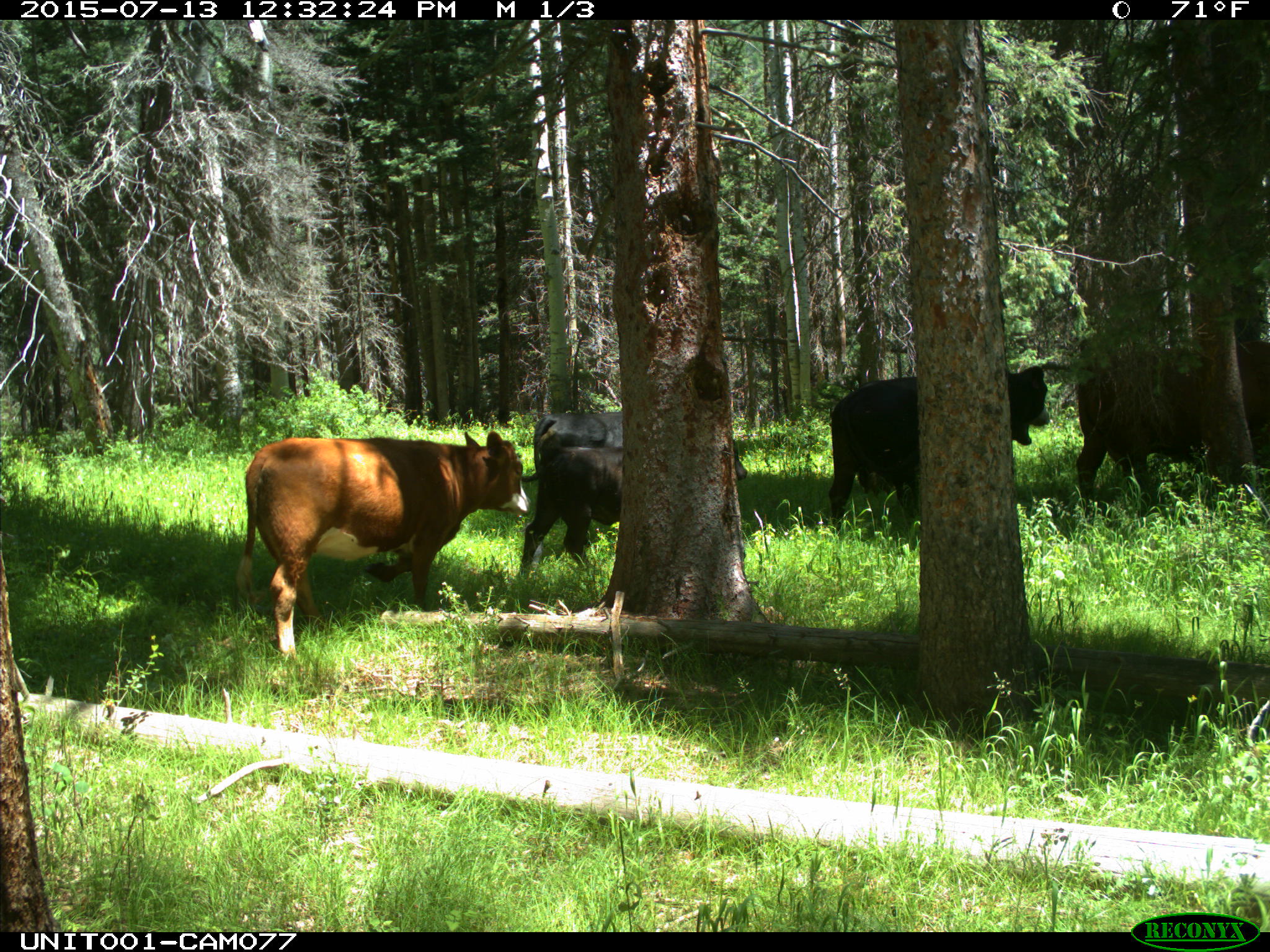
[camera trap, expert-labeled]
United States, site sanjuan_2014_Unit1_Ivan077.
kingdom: Animalia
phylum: Chordata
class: Mammalia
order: Artiodactyla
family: Bovidae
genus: Bos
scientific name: Bos taurus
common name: domestic cow